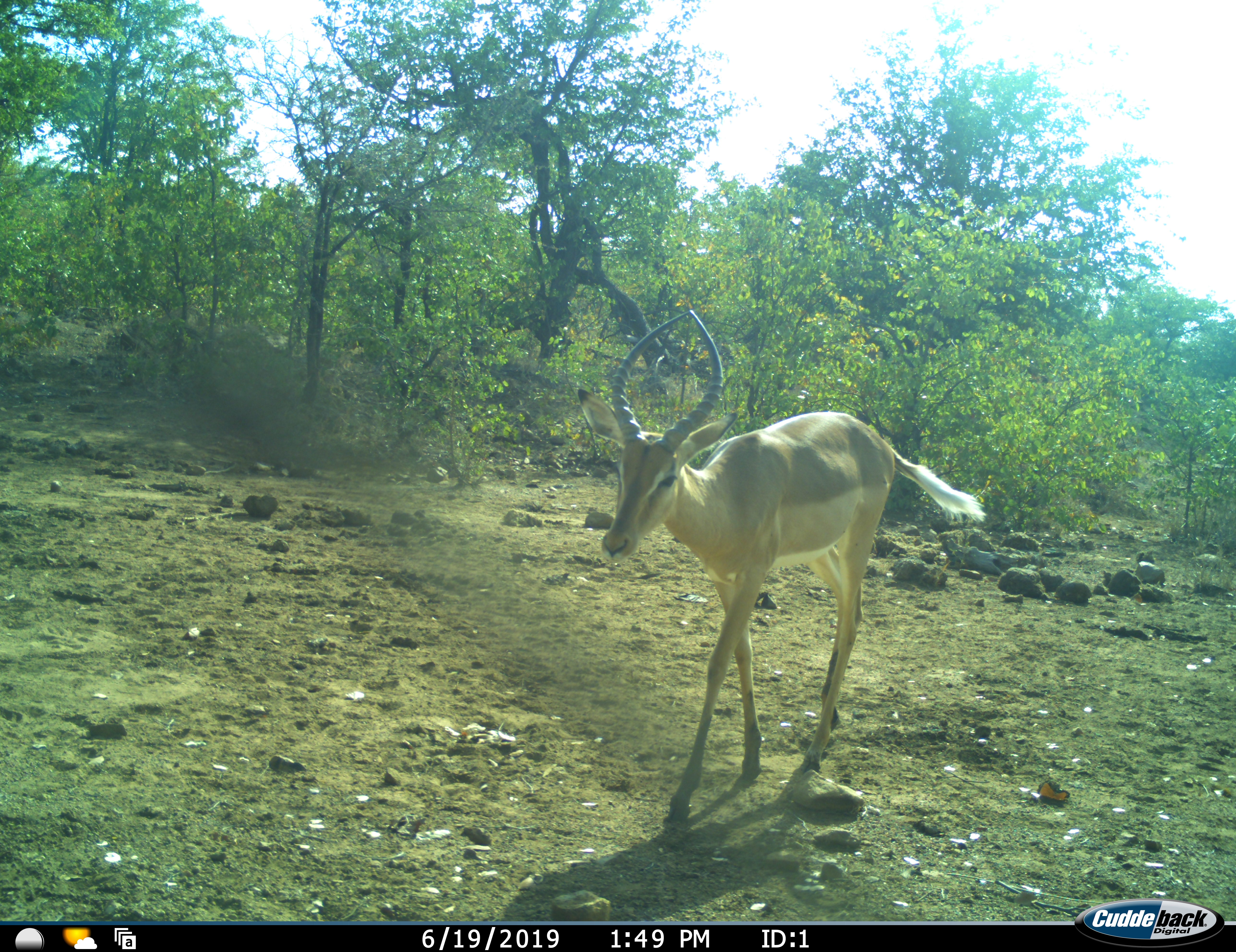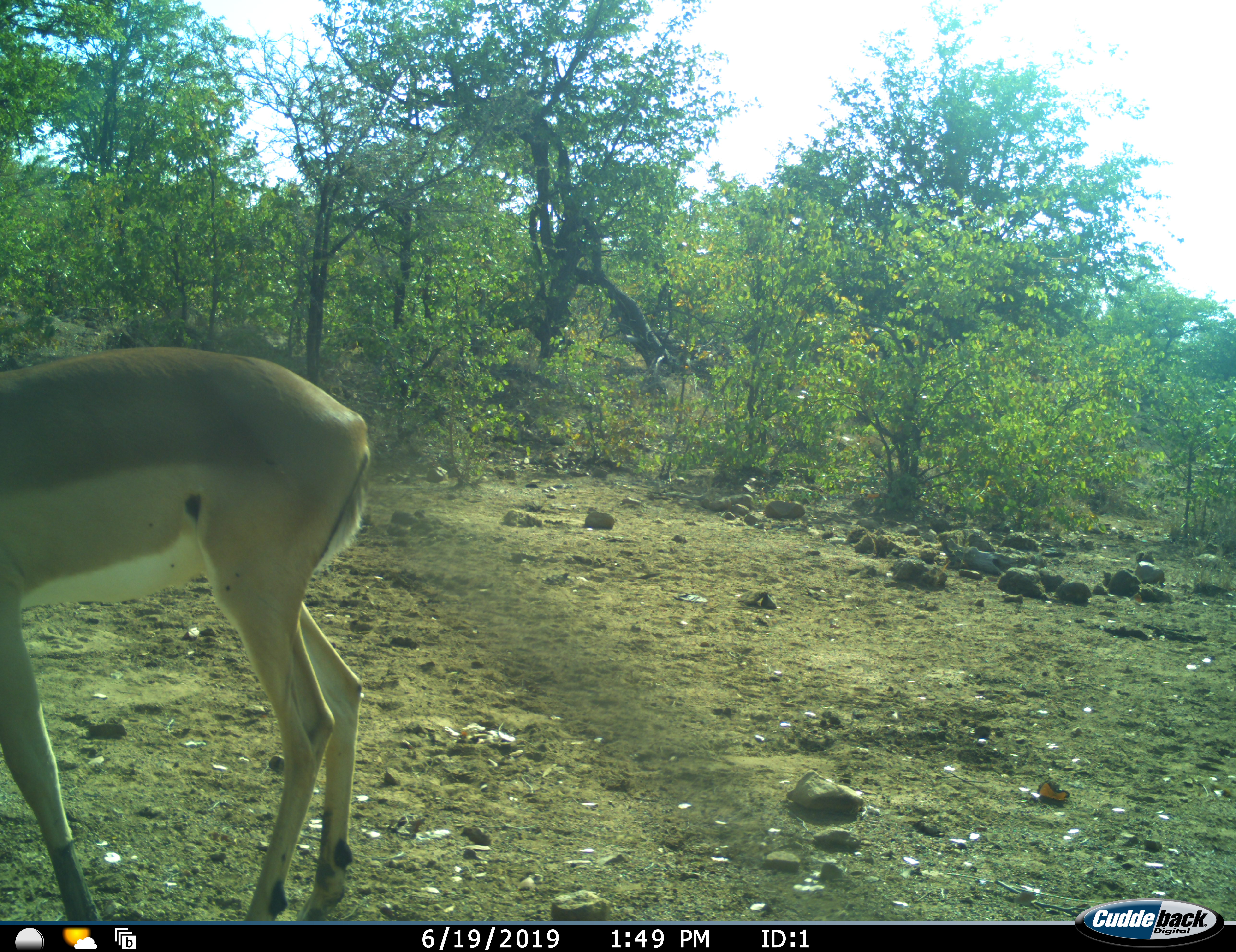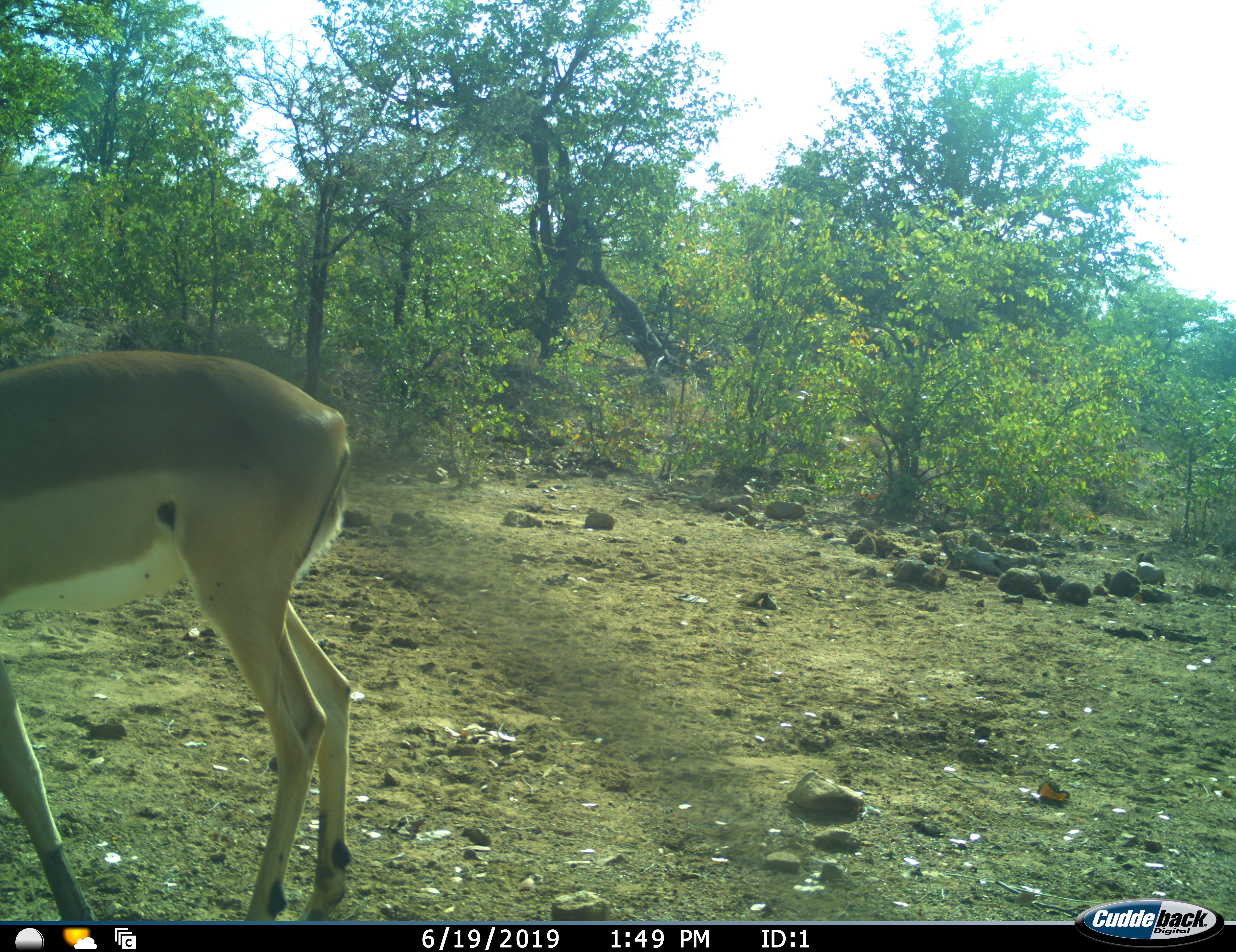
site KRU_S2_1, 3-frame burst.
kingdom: Animalia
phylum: Chordata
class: Mammalia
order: Artiodactyla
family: Bovidae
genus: Aepyceros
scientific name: Aepyceros melampus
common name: impala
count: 1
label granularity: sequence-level